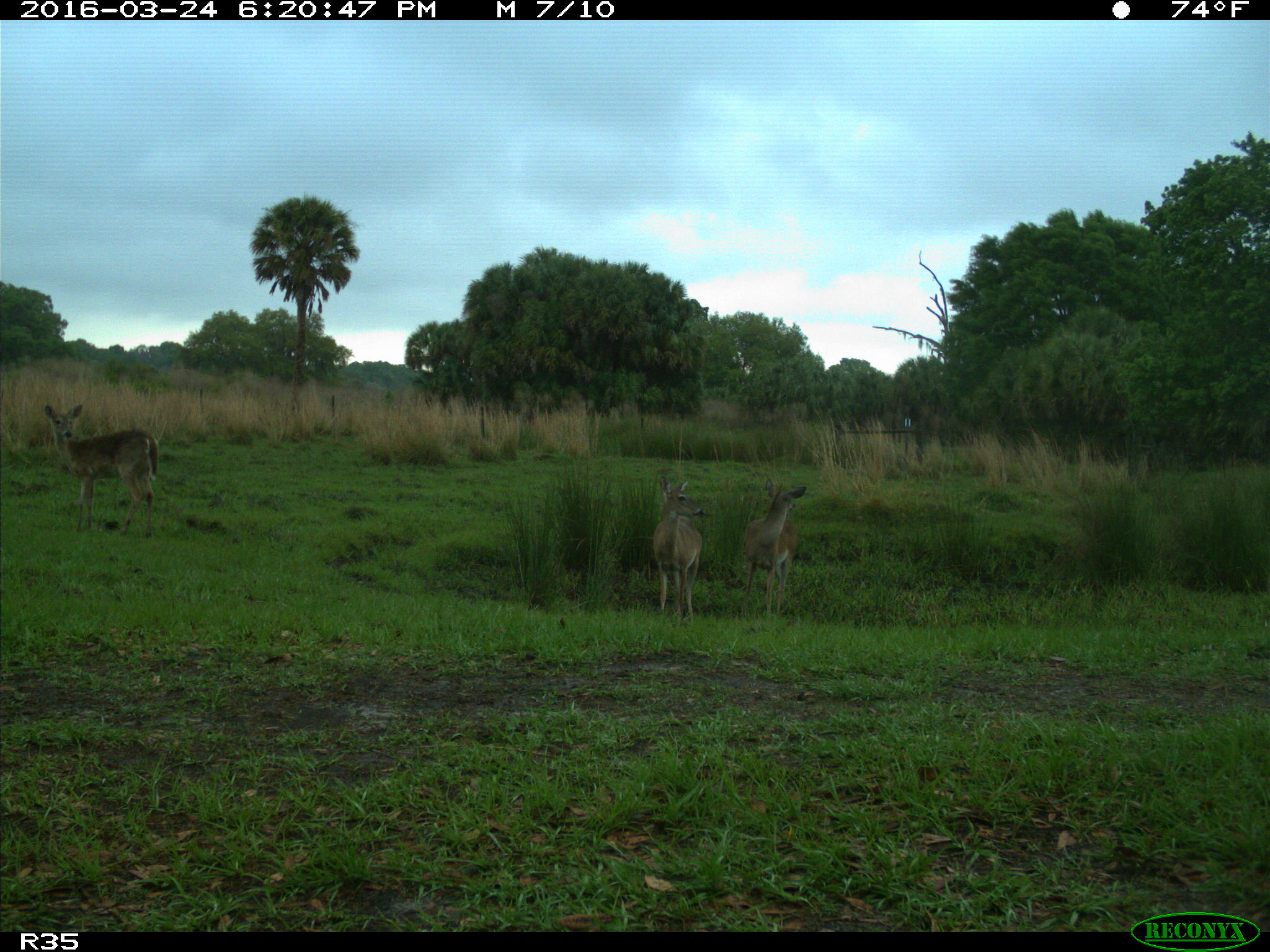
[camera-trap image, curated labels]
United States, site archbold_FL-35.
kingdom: Animalia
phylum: Chordata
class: Mammalia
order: Artiodactyla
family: Cervidae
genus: Odocoileus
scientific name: Odocoileus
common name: deer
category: unidentified deer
Unidentified deer (deer) (Odocoileus).